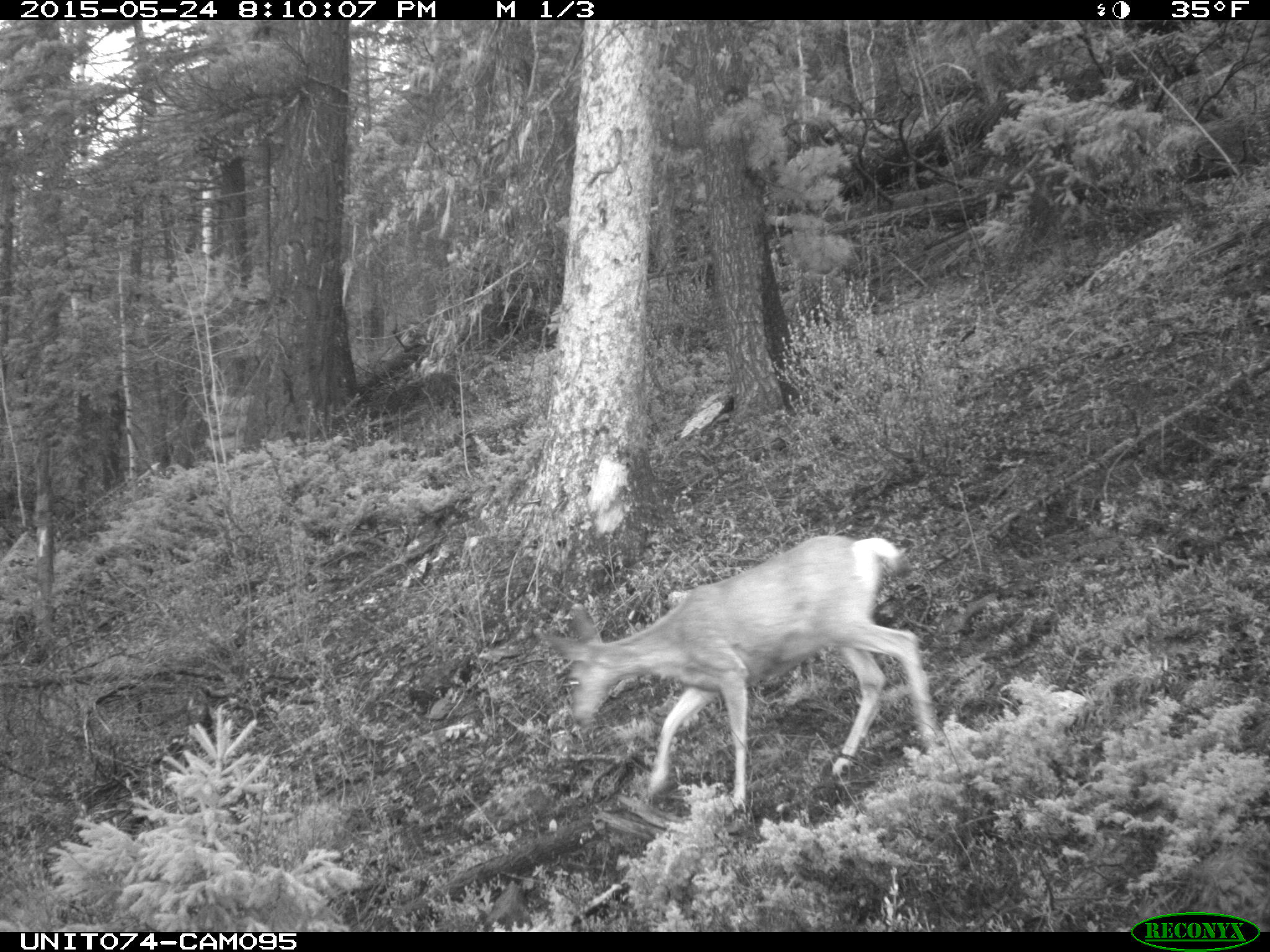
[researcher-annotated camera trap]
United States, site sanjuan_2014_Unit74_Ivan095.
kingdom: Animalia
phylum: Chordata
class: Mammalia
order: Artiodactyla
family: Cervidae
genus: Odocoileus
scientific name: Odocoileus hemionus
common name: mule deer